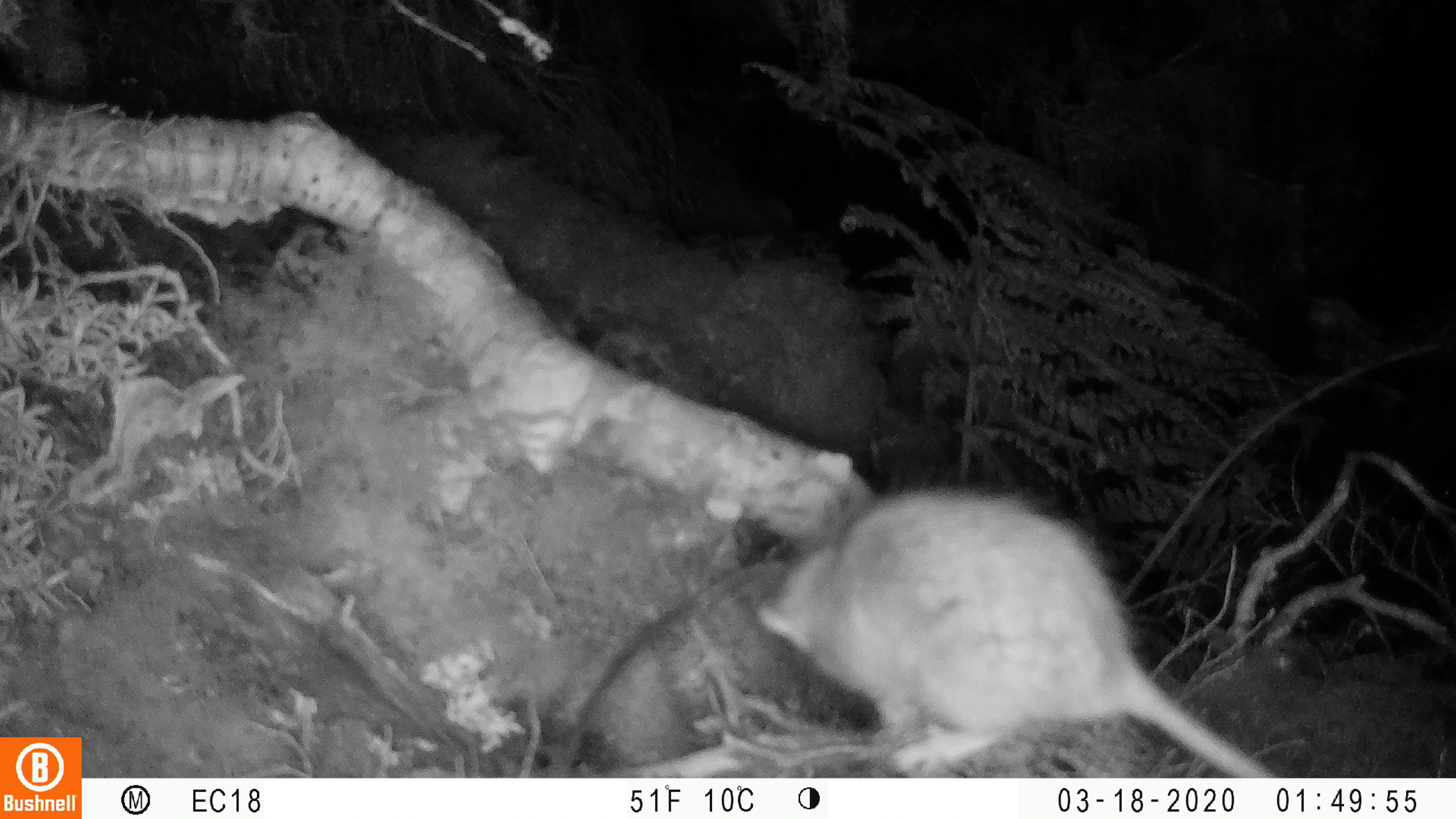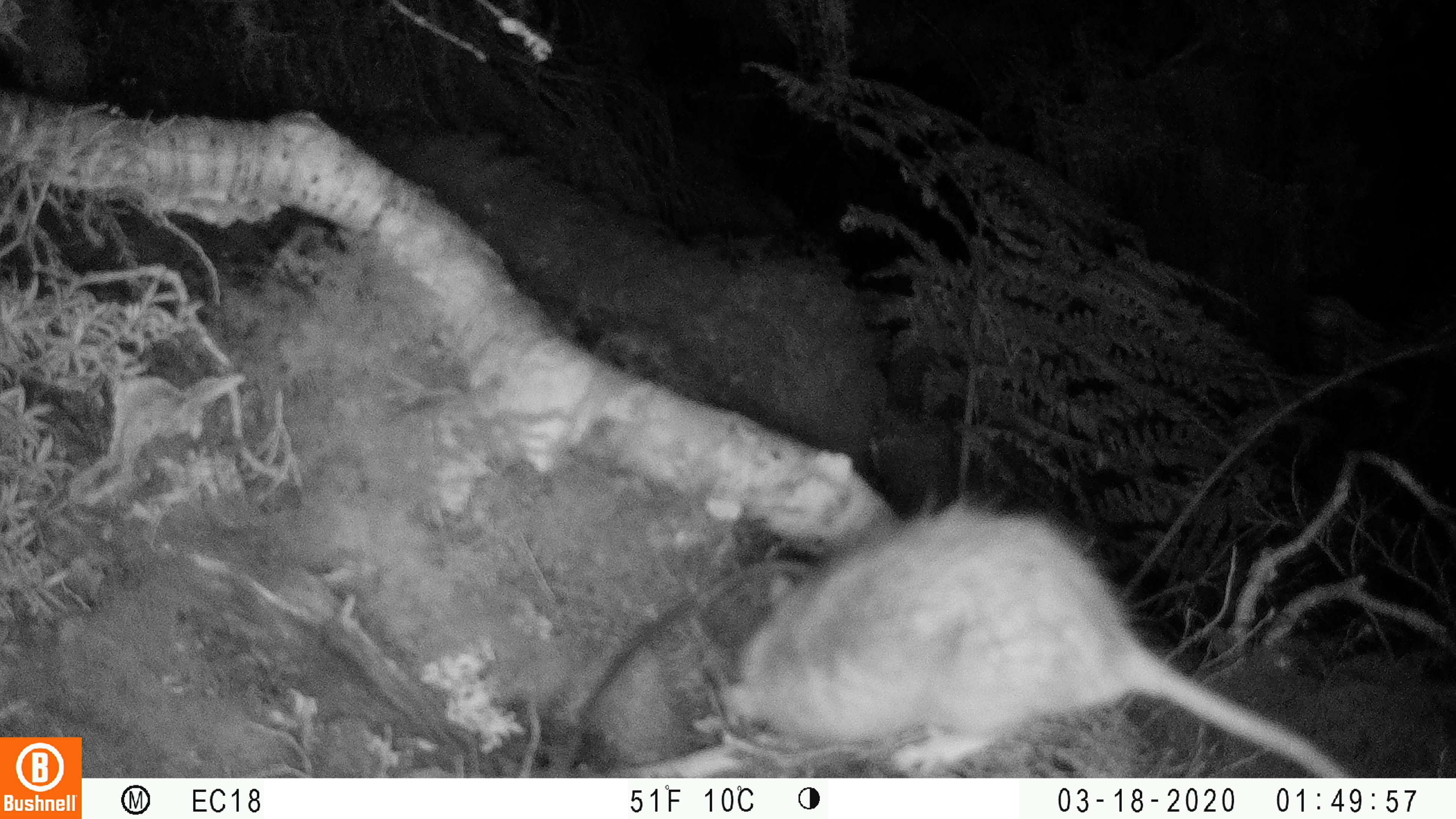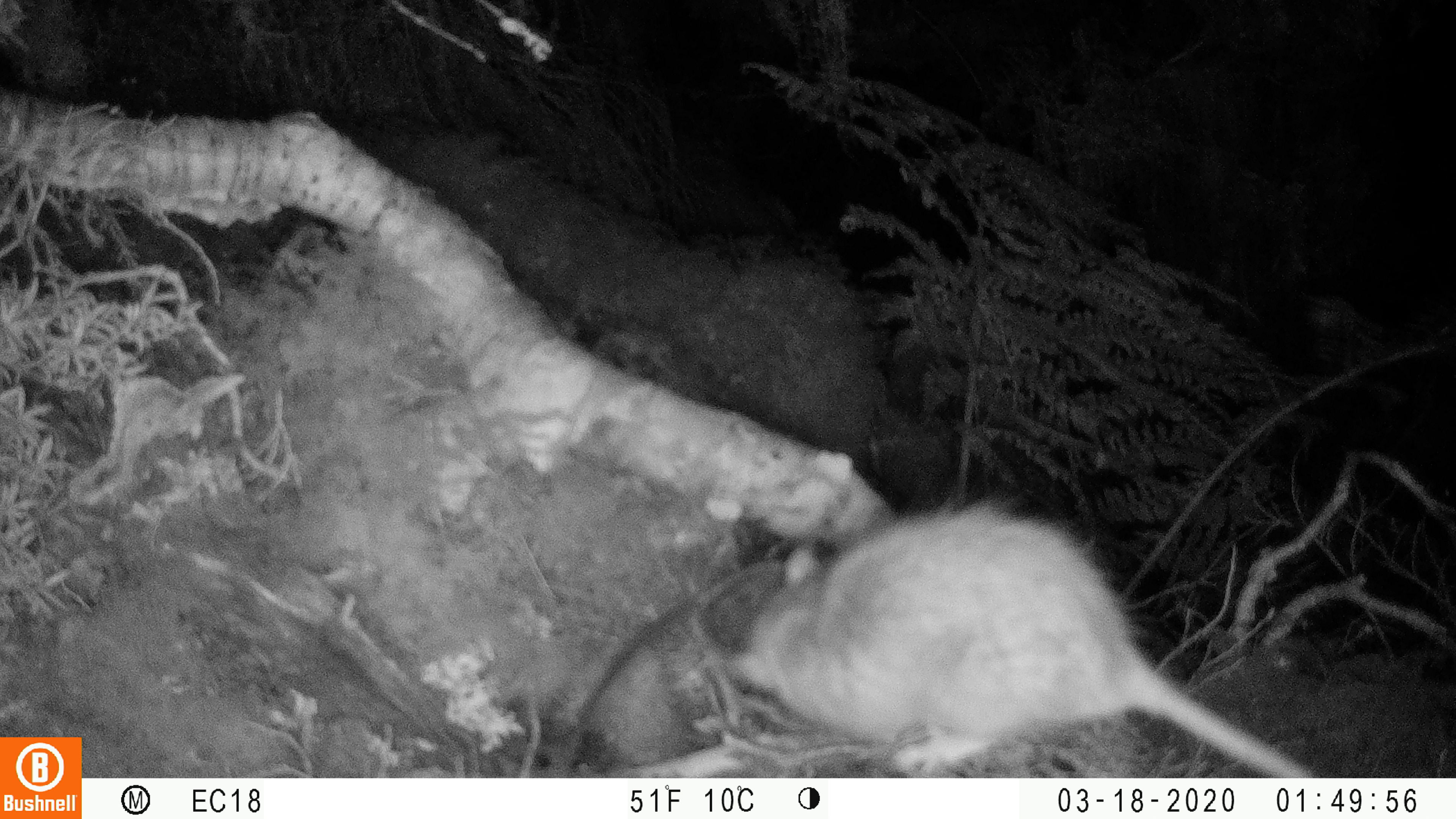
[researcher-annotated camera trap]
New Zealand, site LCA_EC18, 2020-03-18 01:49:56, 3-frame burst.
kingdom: Animalia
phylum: Chordata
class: Mammalia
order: Rodentia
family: Muridae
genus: Rattus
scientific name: Rattus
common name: rat